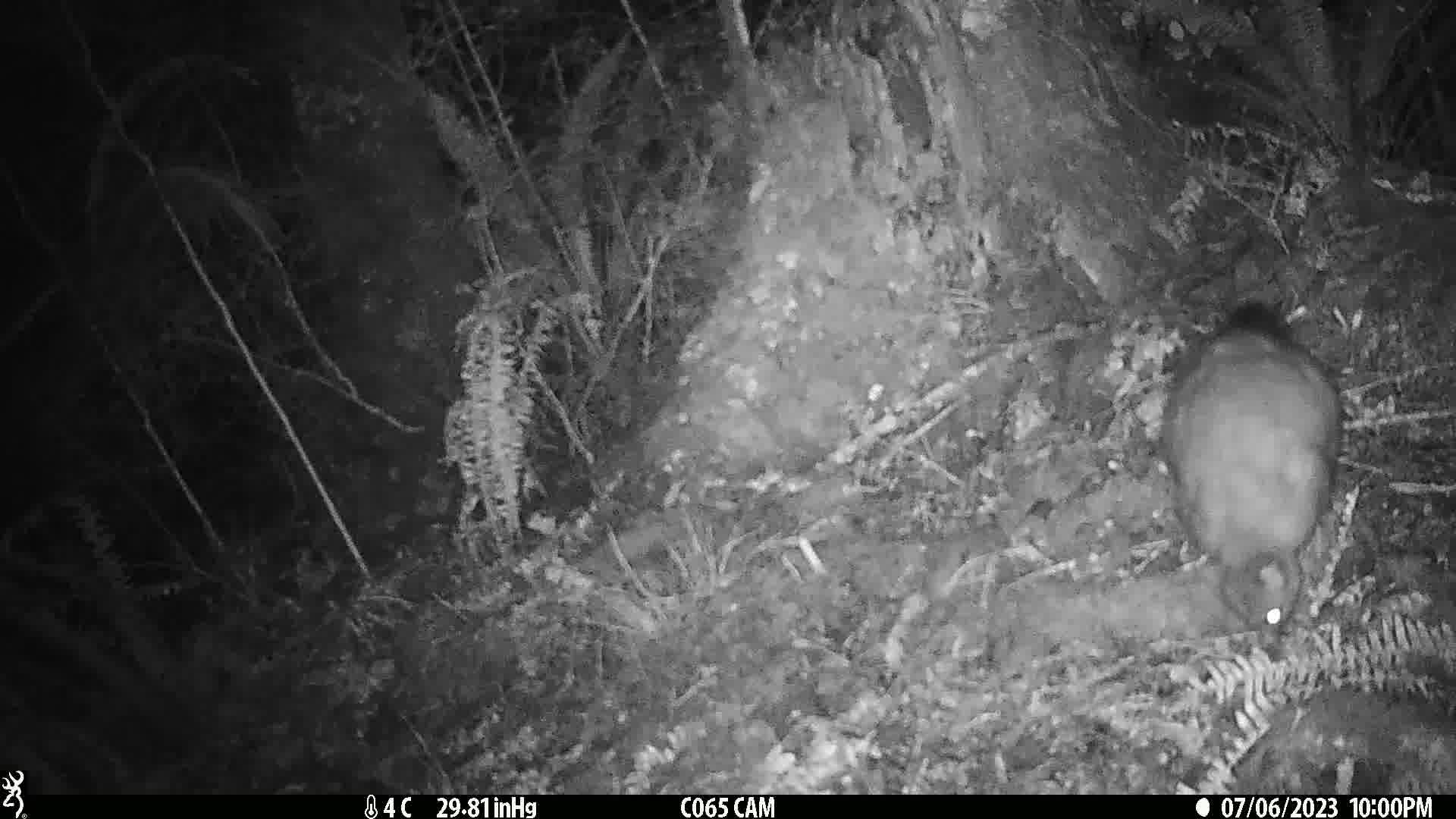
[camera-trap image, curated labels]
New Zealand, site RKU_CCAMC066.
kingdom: Animalia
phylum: Chordata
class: Mammalia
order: Diprotodontia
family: Phalangeridae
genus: Trichosurus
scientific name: Trichosurus vulpecula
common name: common brushtail possum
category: possum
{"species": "possum (common brushtail possum) (Trichosurus vulpecula)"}